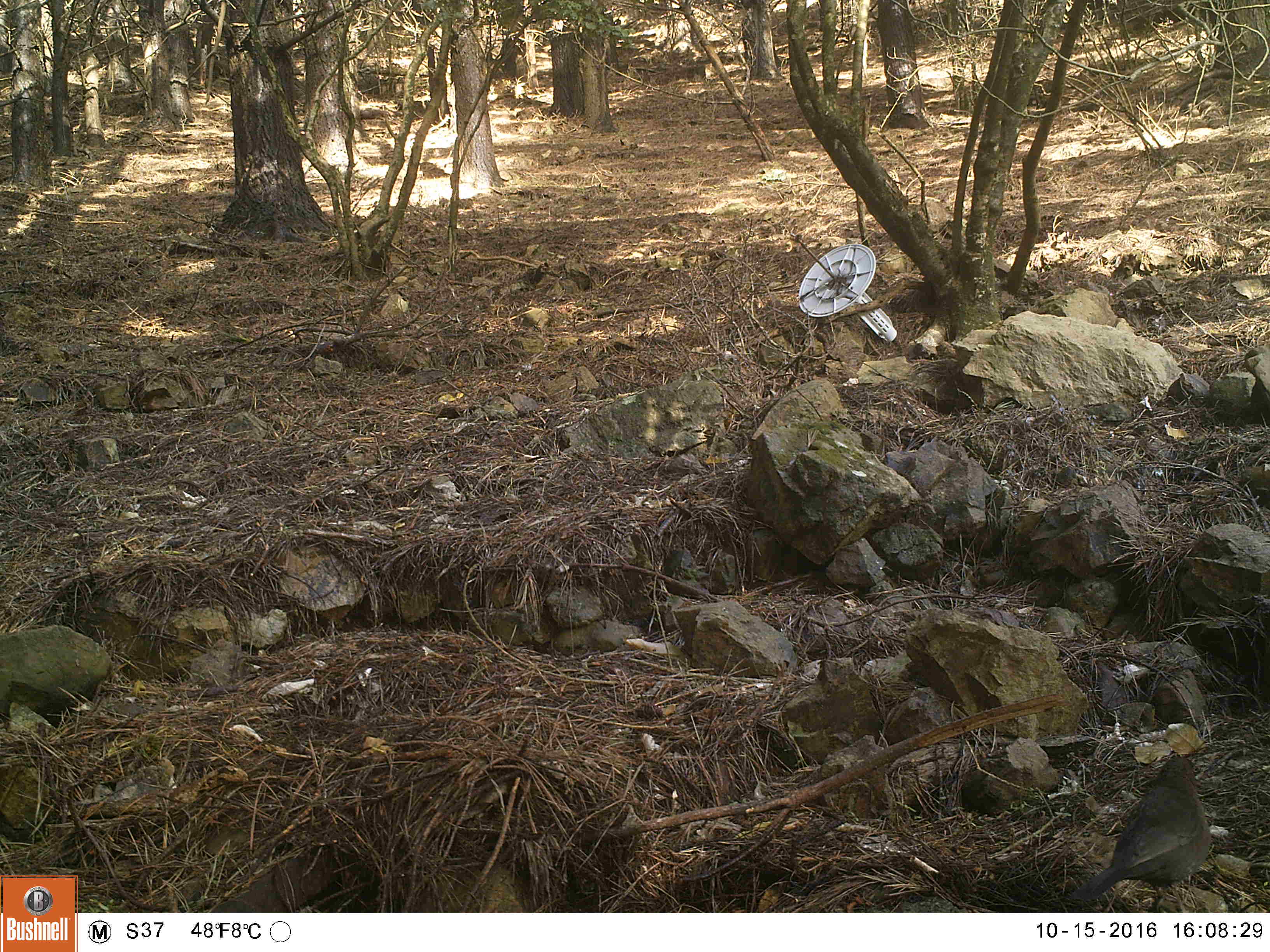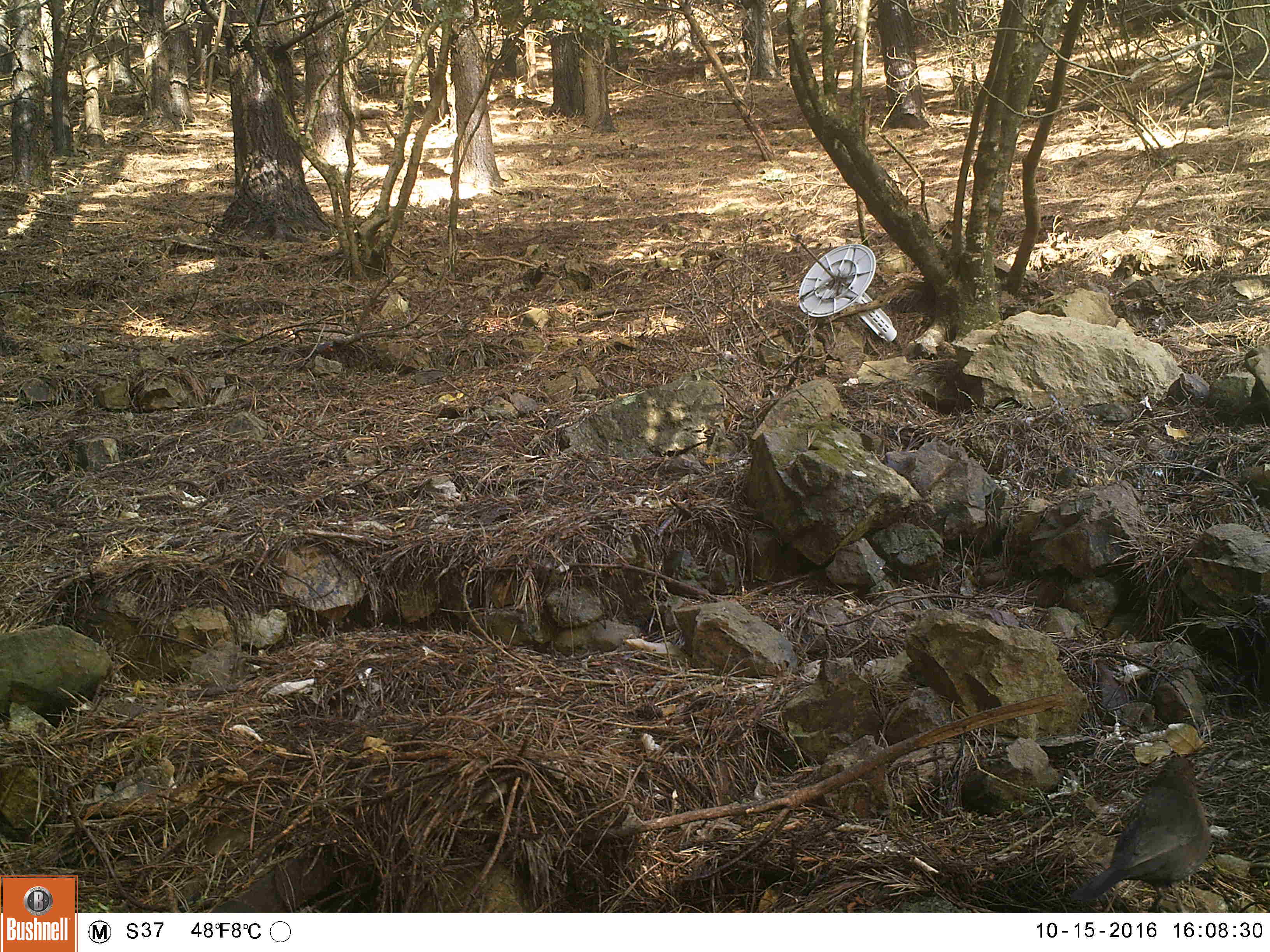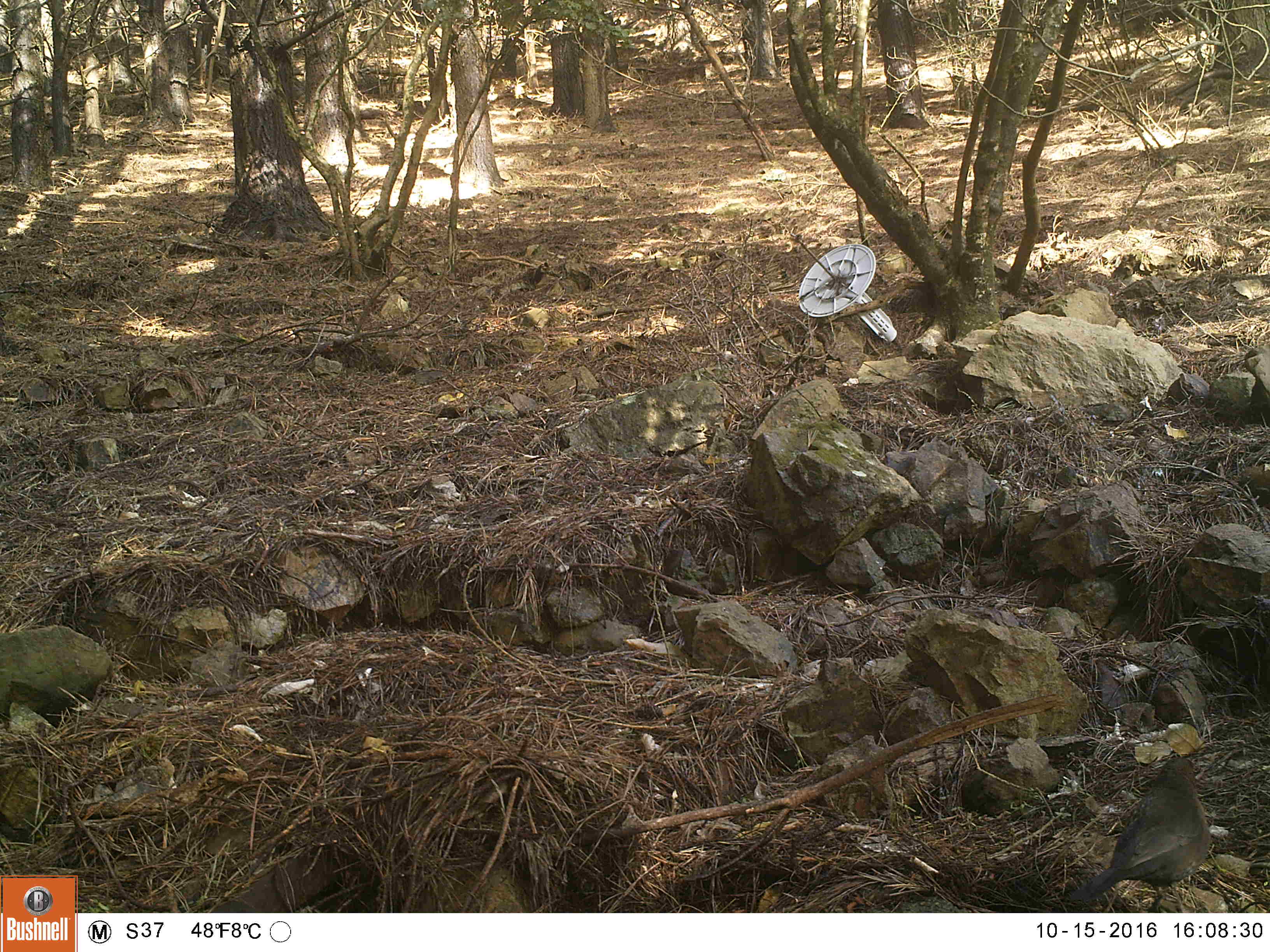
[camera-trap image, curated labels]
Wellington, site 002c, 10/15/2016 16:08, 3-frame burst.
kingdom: Animalia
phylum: Chordata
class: Aves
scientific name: Aves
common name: bird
Bird (Aves).